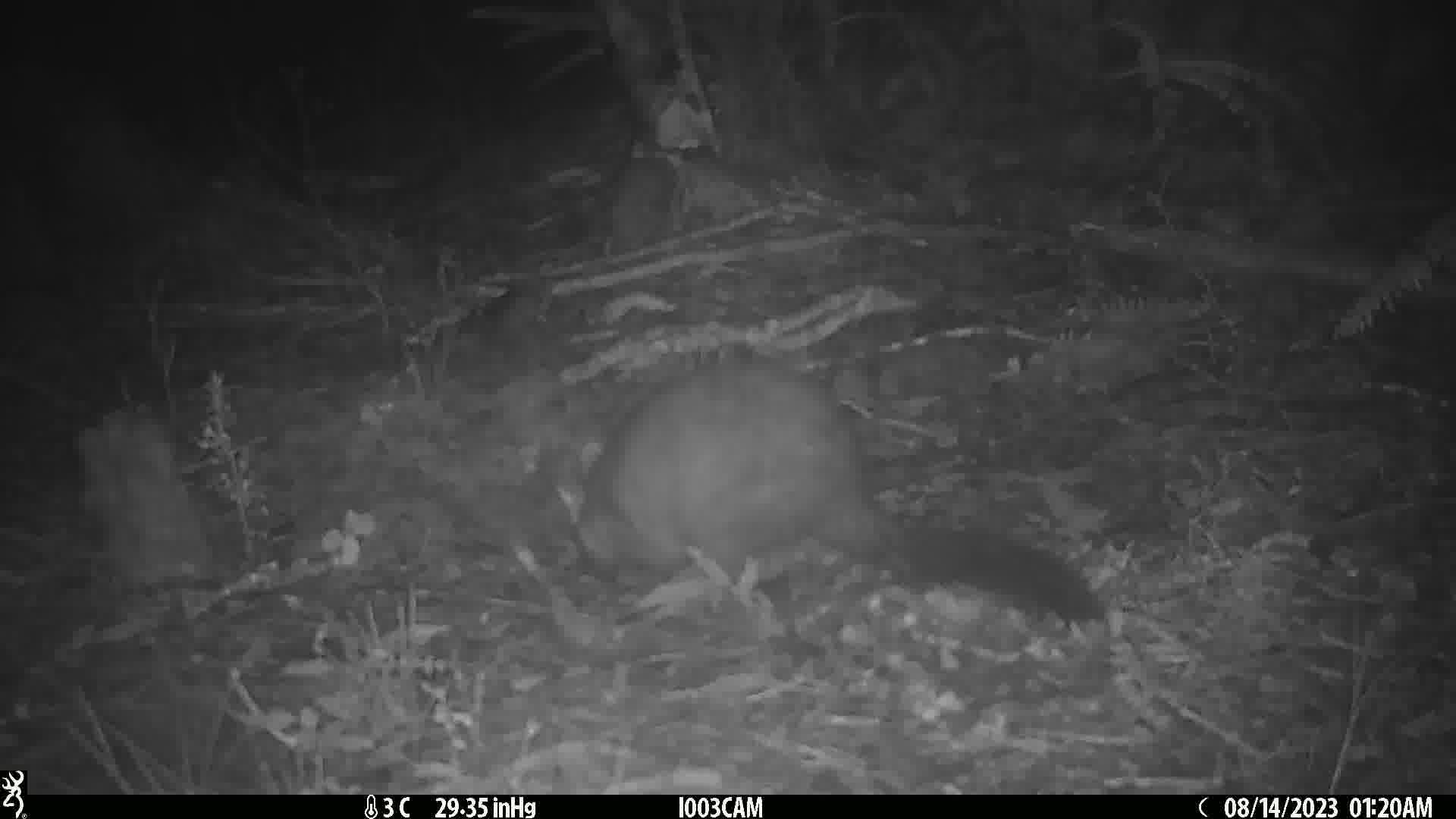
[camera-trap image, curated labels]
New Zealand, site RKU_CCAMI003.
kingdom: Animalia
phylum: Chordata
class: Mammalia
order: Diprotodontia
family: Phalangeridae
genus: Trichosurus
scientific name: Trichosurus vulpecula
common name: common brushtail possum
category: possum